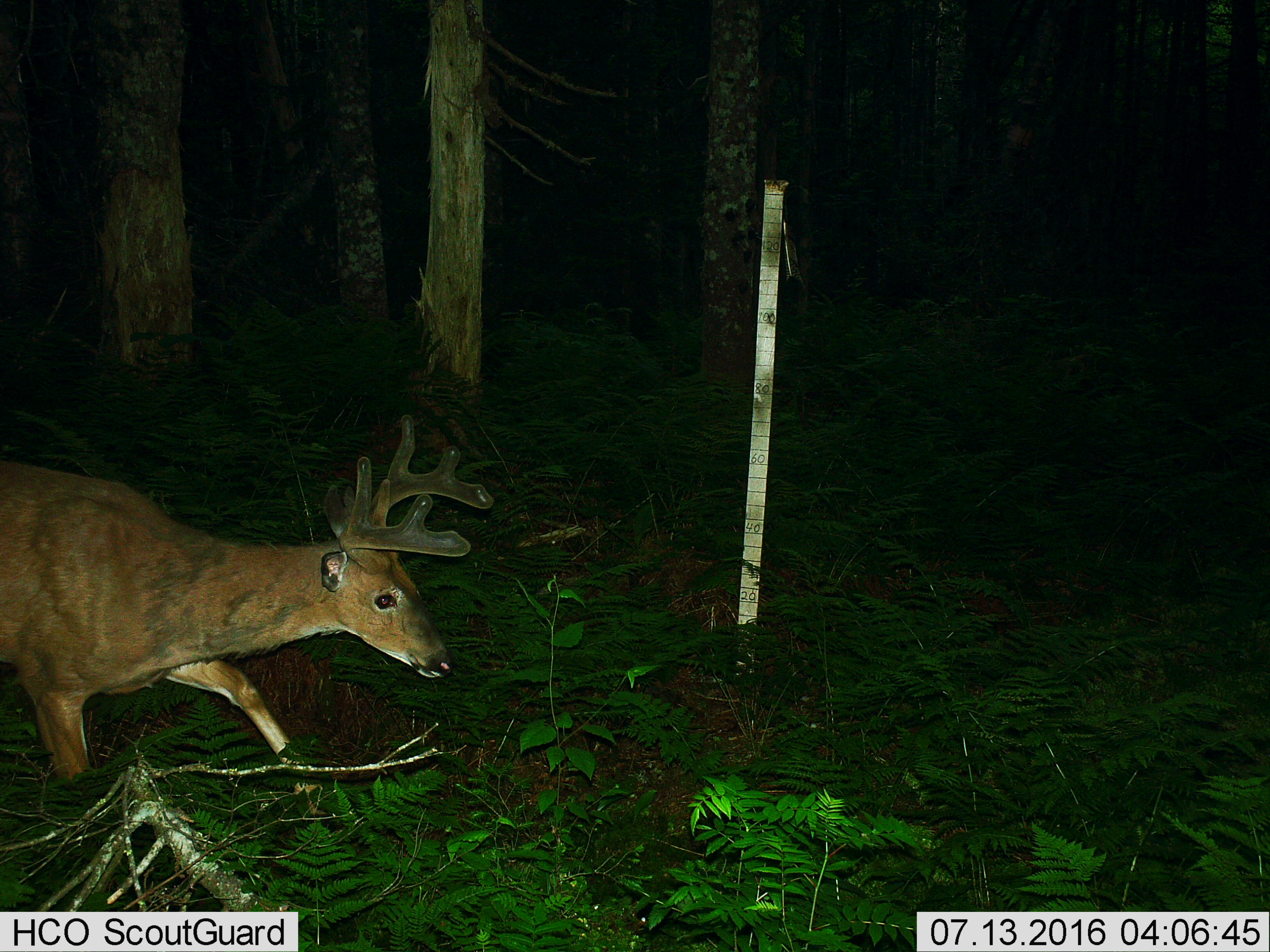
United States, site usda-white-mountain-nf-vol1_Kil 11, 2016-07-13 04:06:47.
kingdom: Animalia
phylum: Chordata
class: Mammalia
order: Artiodactyla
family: Cervidae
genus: Odocoileus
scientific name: Odocoileus virginianus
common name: white-tailed deer